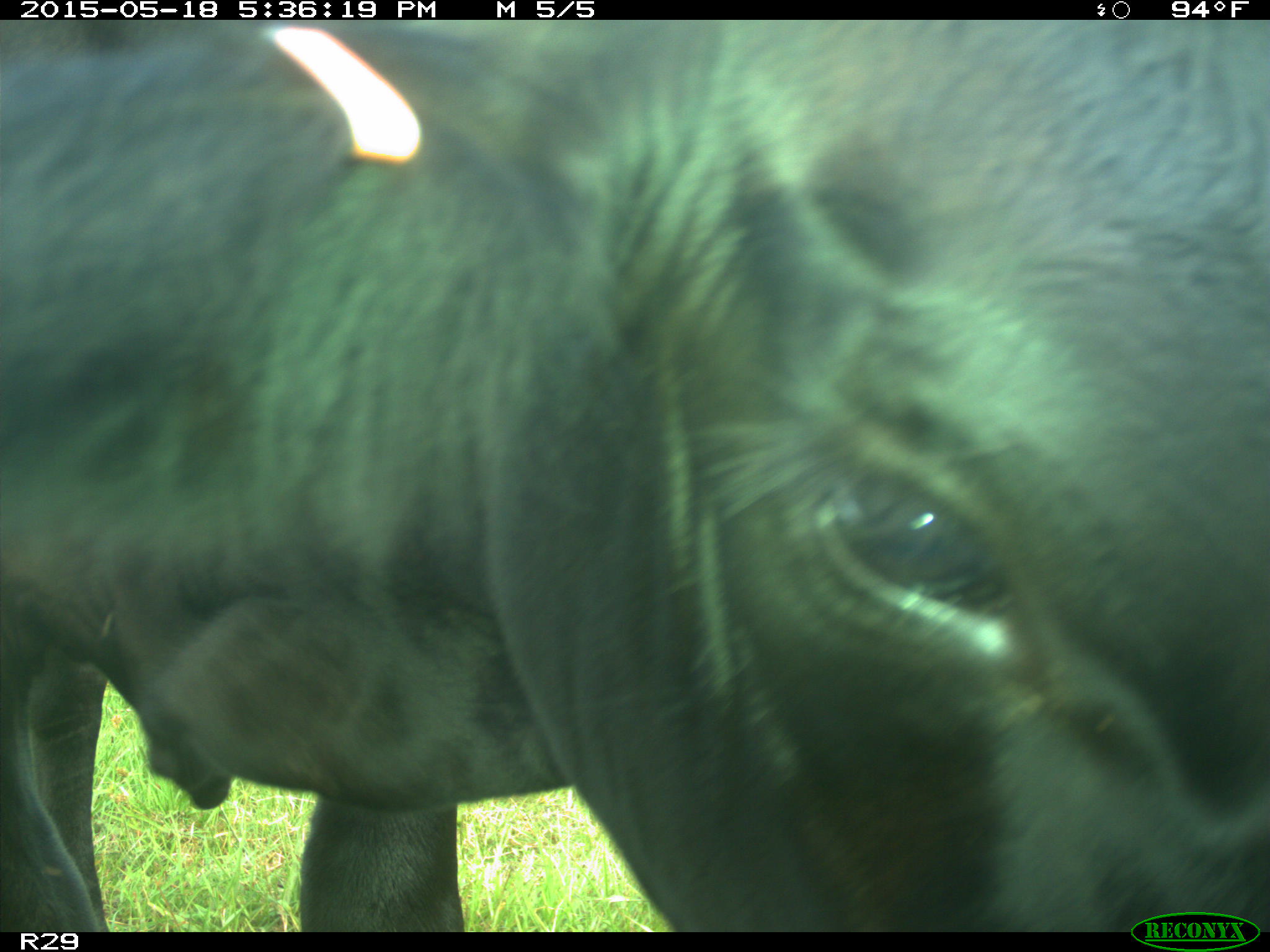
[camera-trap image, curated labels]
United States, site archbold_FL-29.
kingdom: Animalia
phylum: Chordata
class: Mammalia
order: Artiodactyla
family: Bovidae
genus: Bos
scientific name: Bos taurus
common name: domestic cow